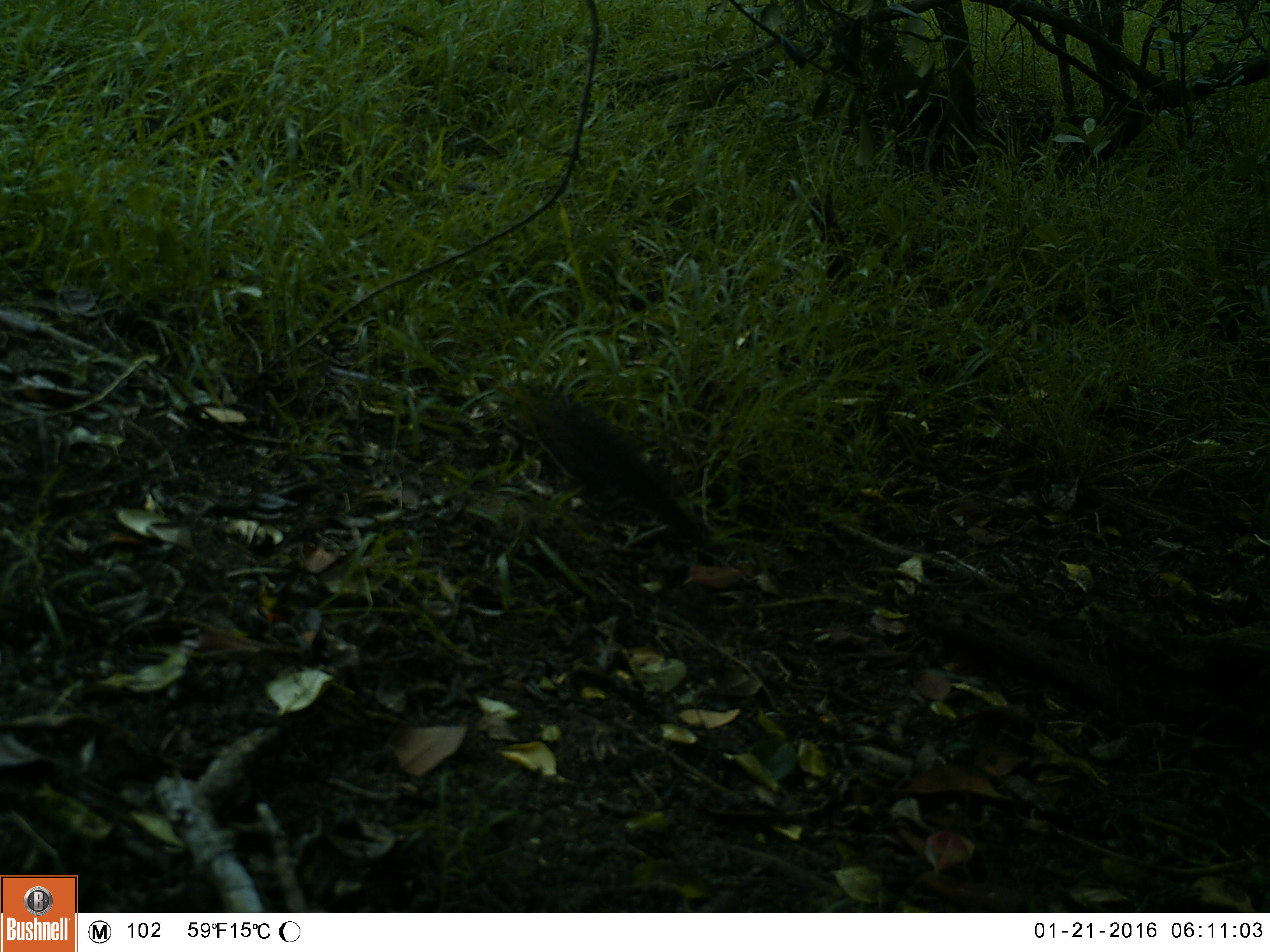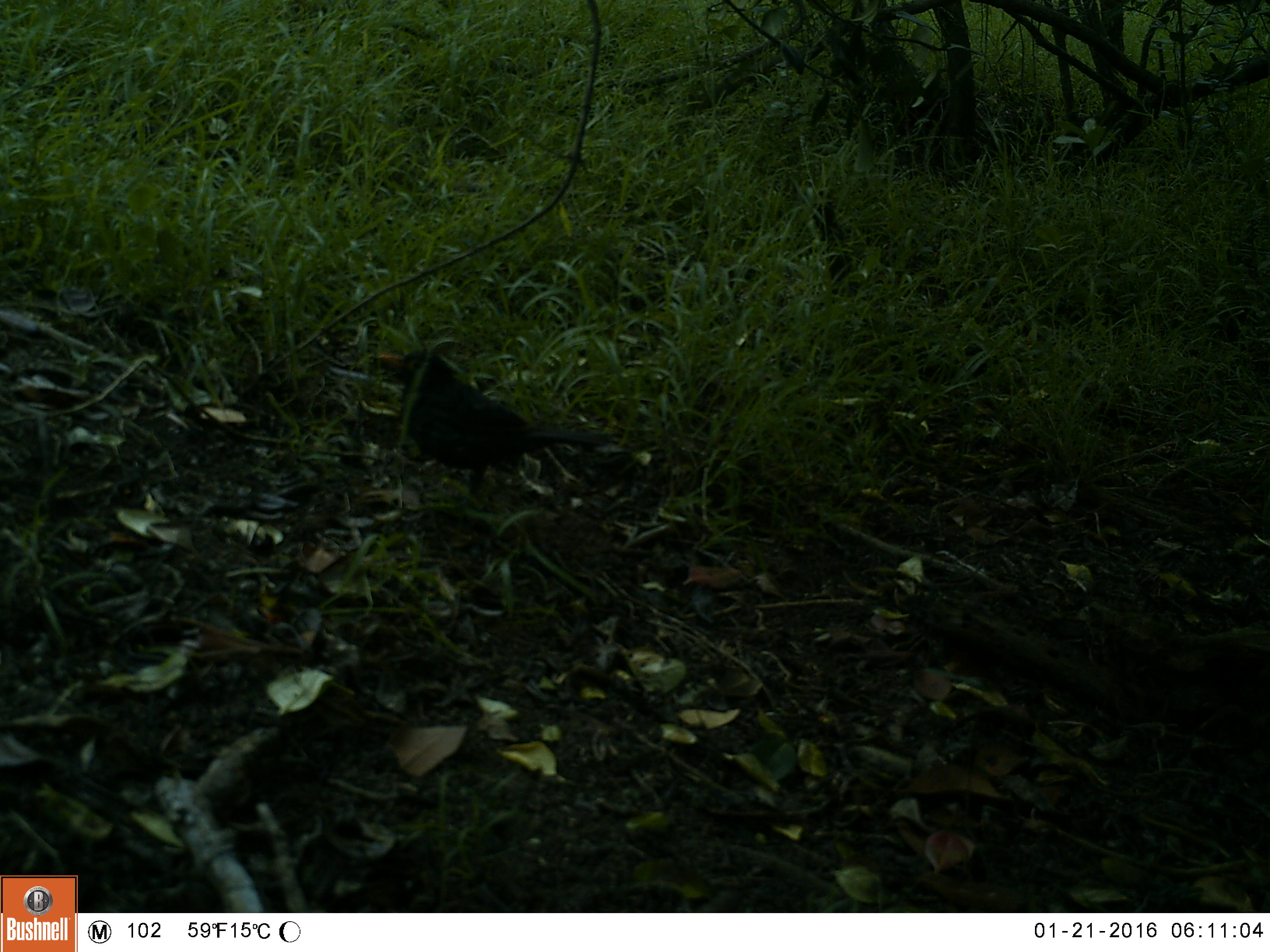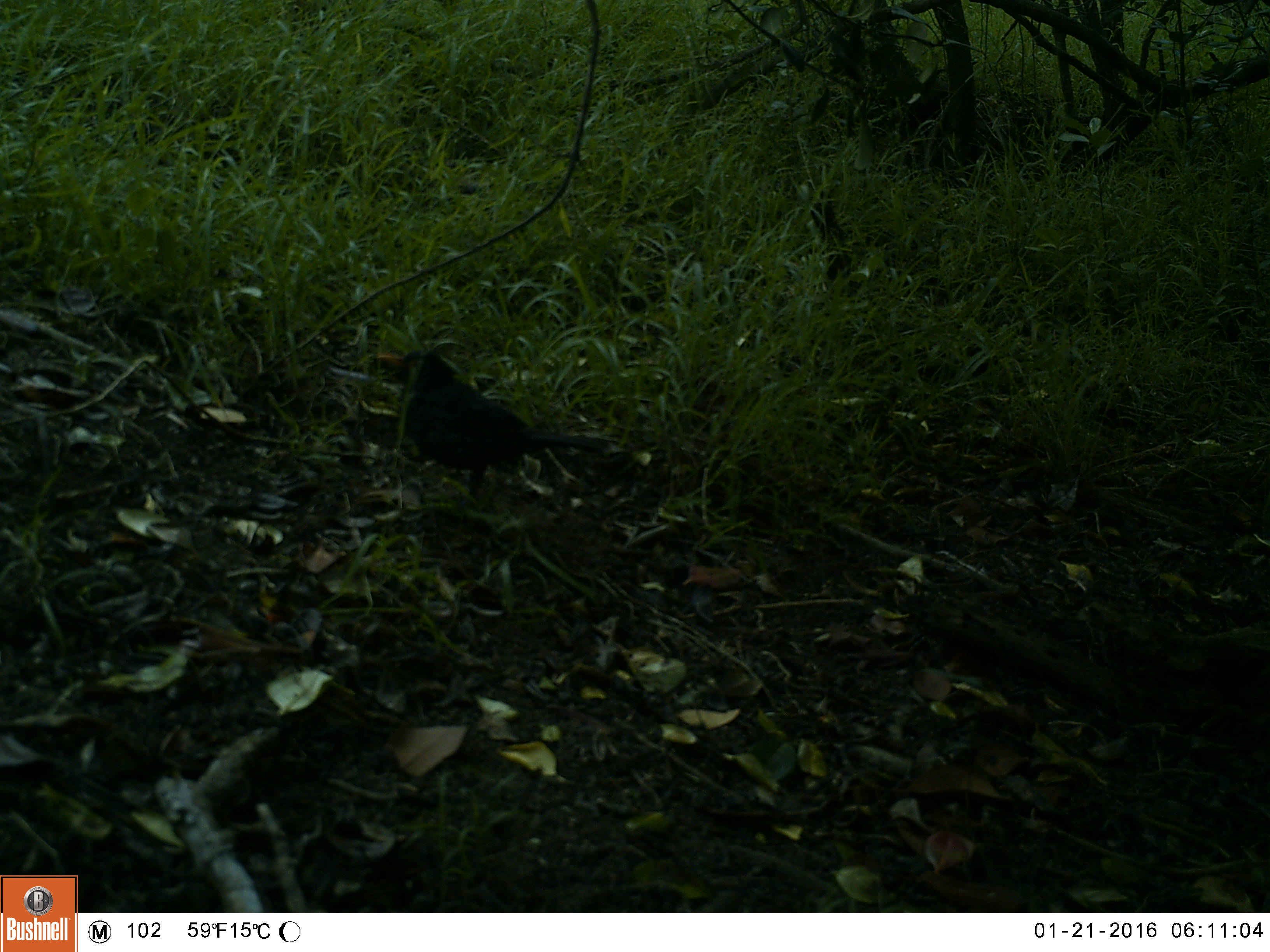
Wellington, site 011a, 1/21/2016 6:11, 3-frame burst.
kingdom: Animalia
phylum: Chordata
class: Aves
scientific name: Aves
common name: bird